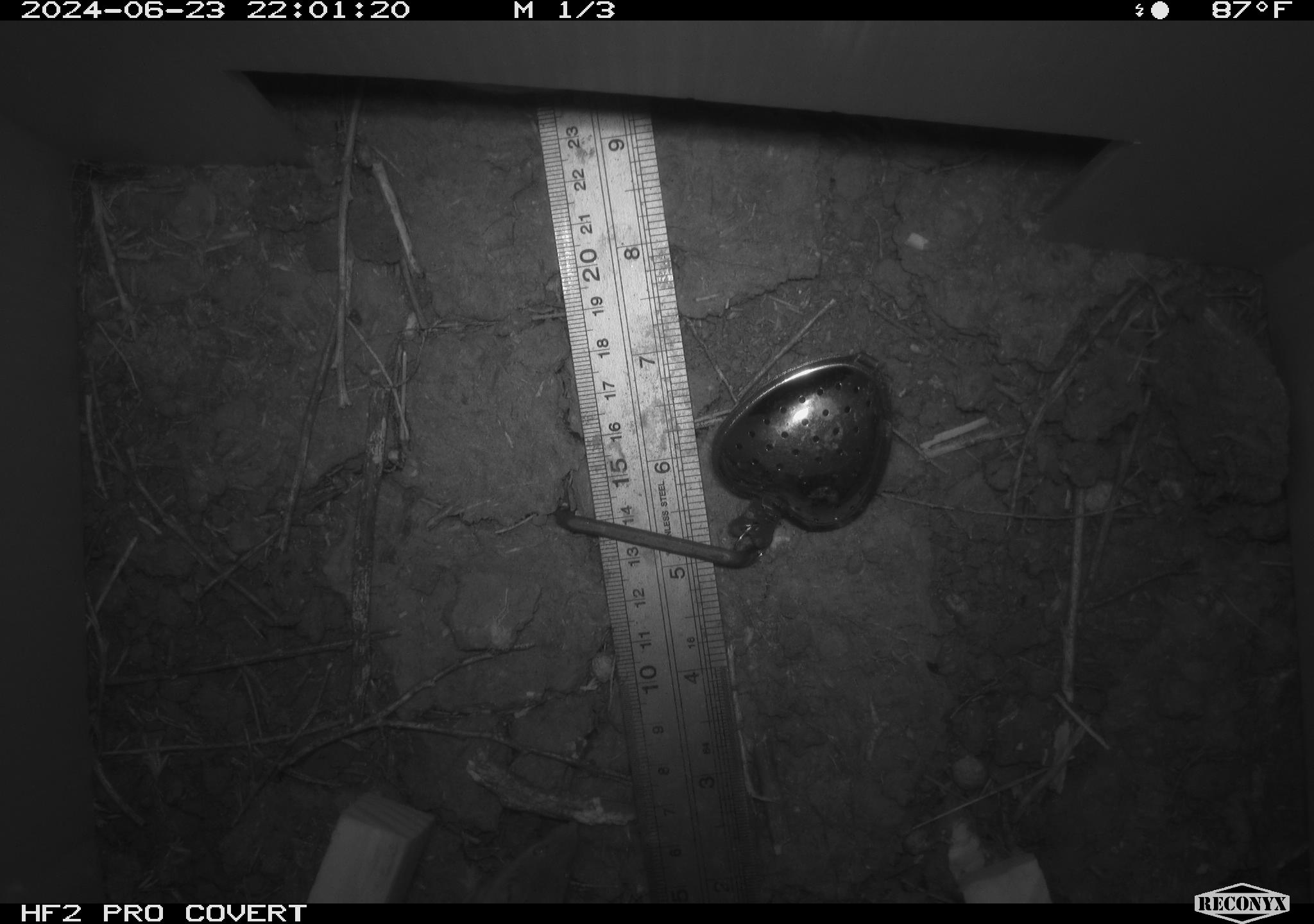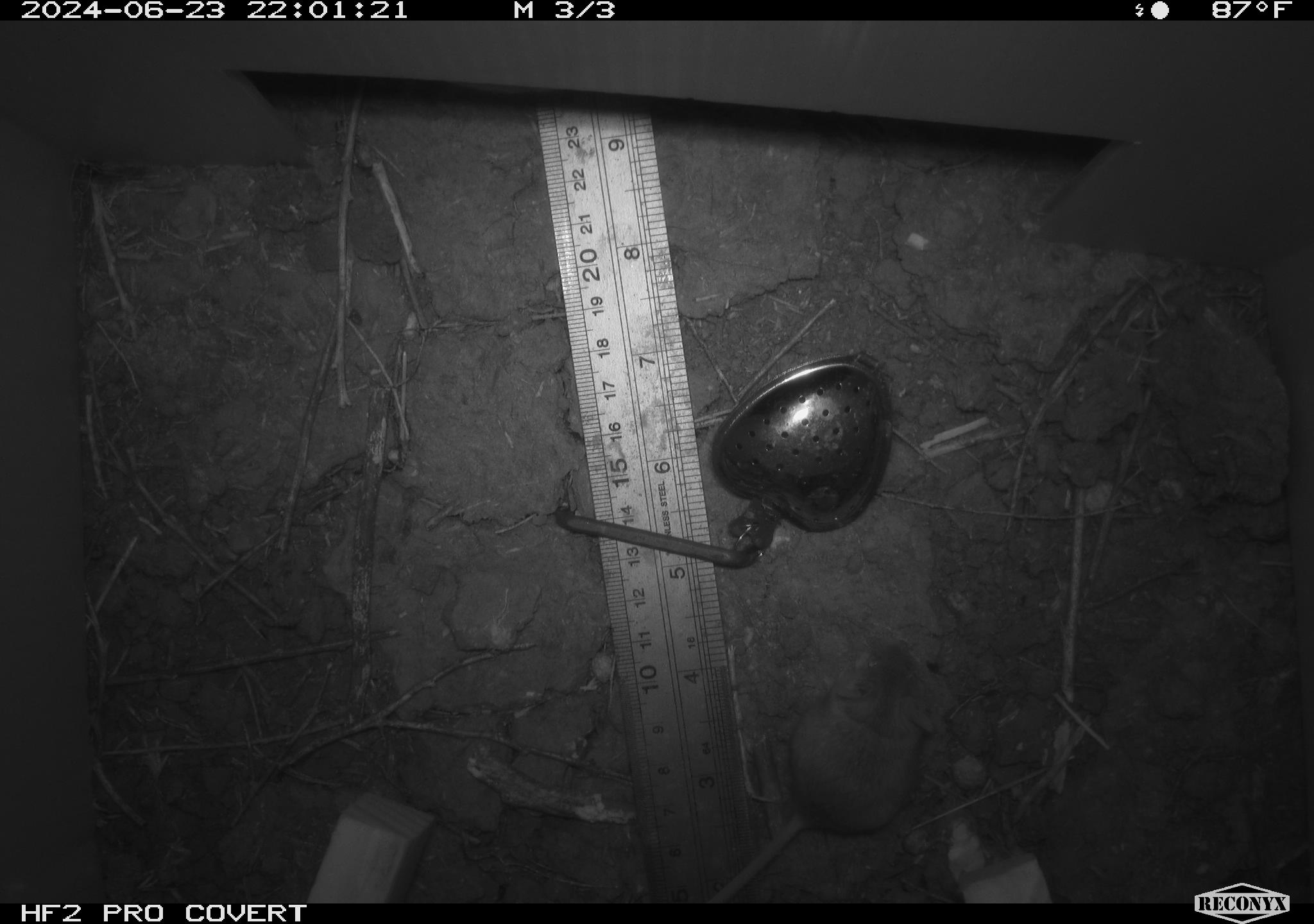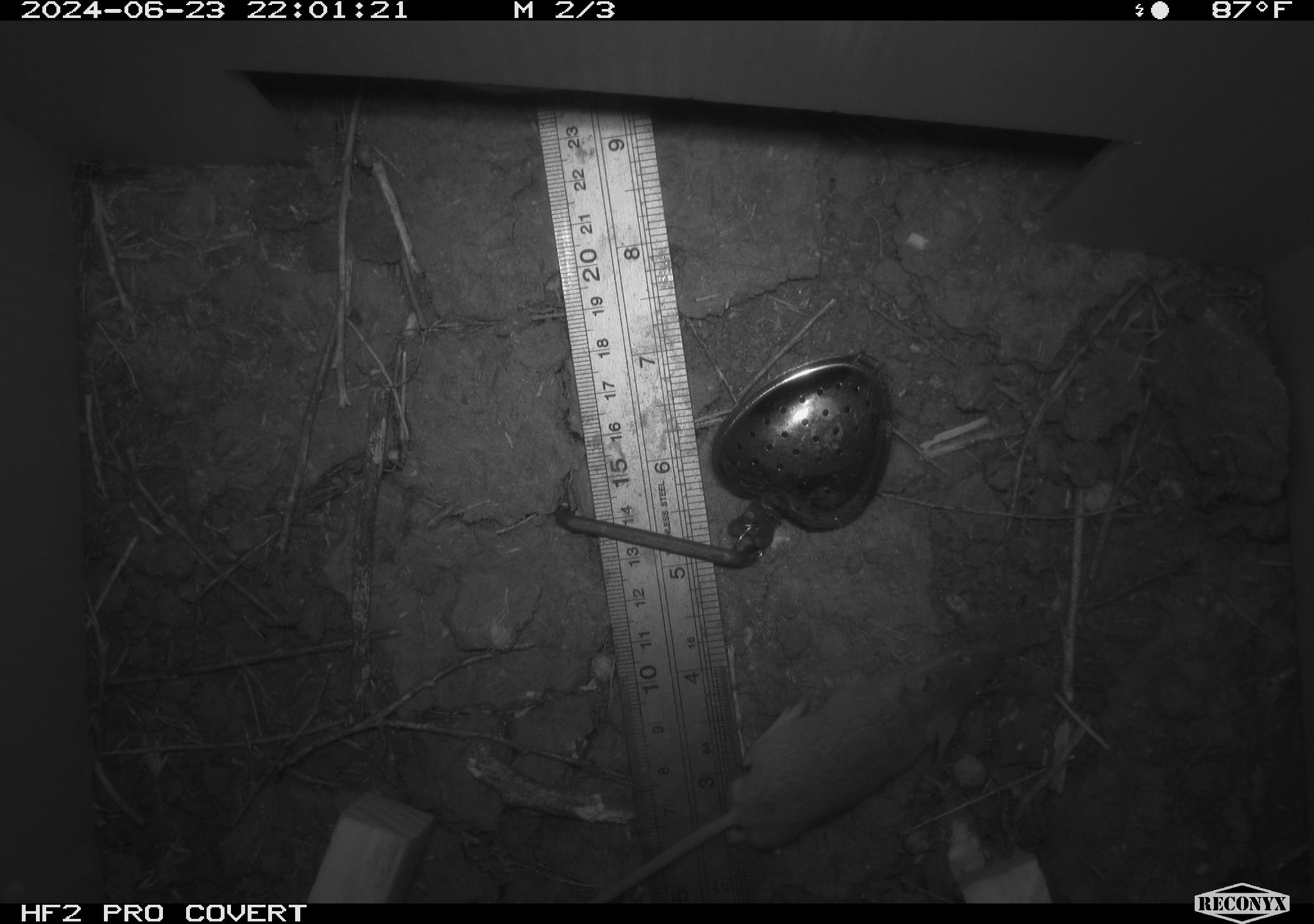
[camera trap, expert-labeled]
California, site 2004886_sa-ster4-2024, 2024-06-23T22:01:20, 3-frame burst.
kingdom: Animalia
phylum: Chordata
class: Mammalia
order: Rodentia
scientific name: Rodentia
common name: mouse species